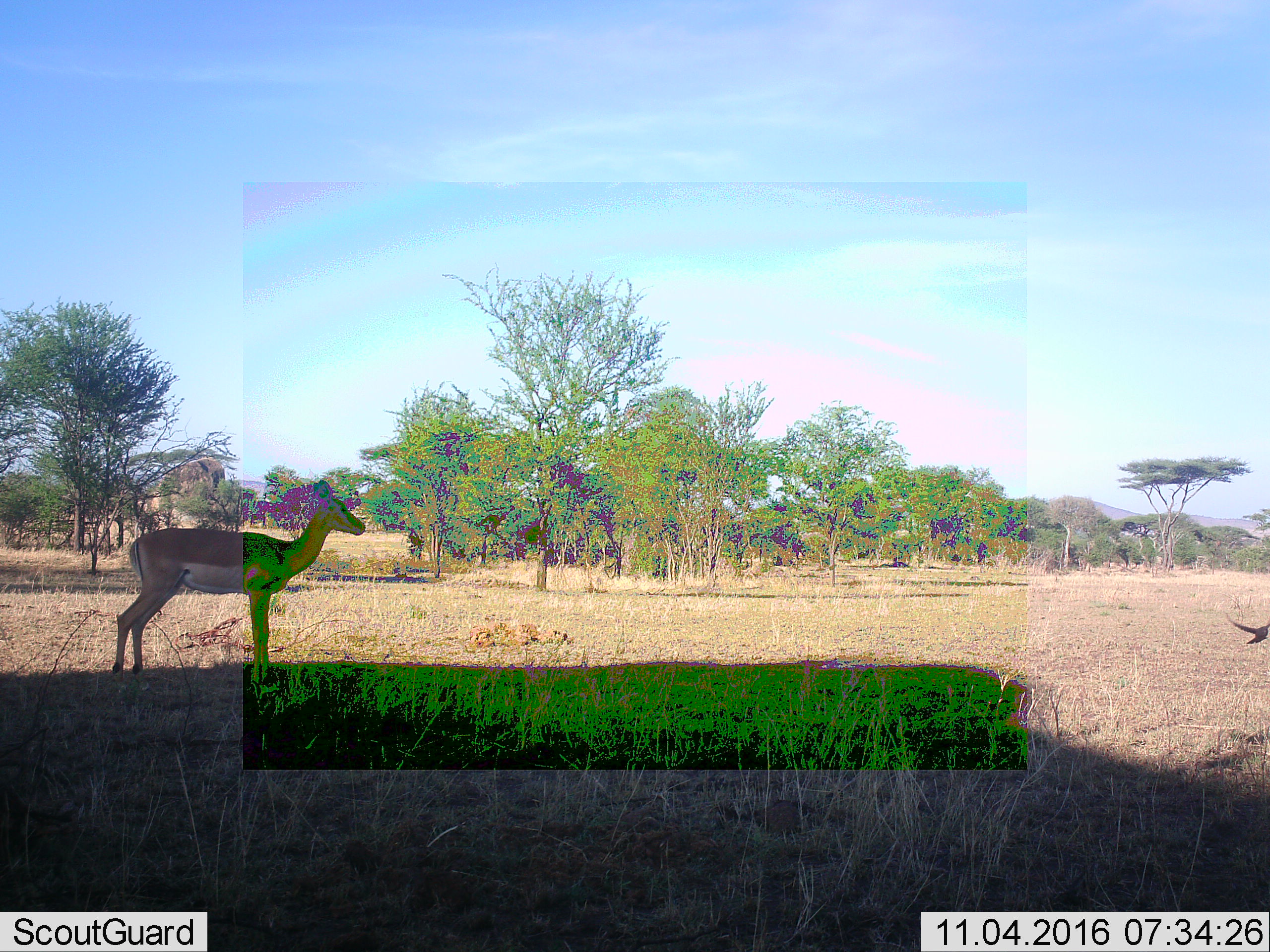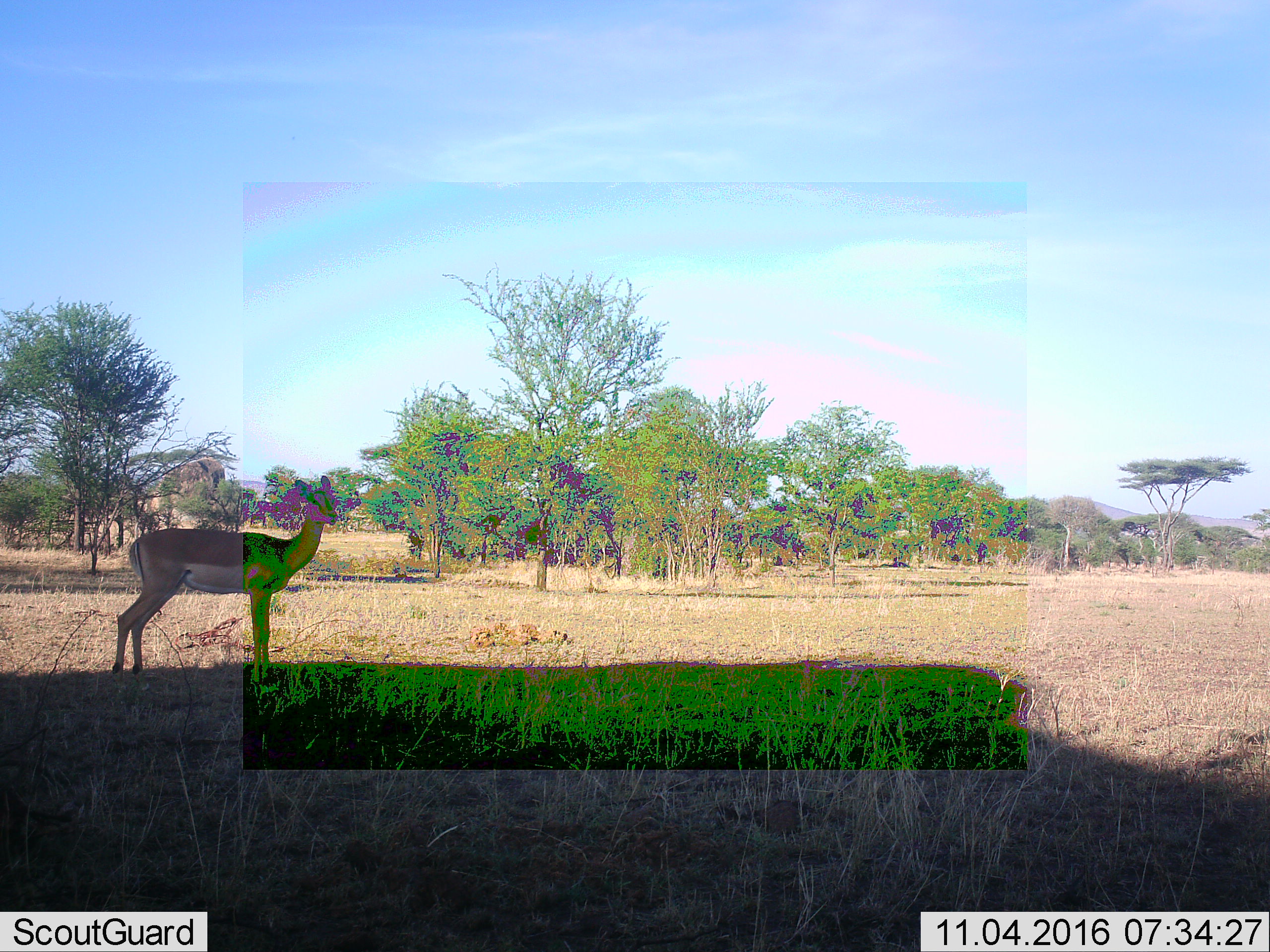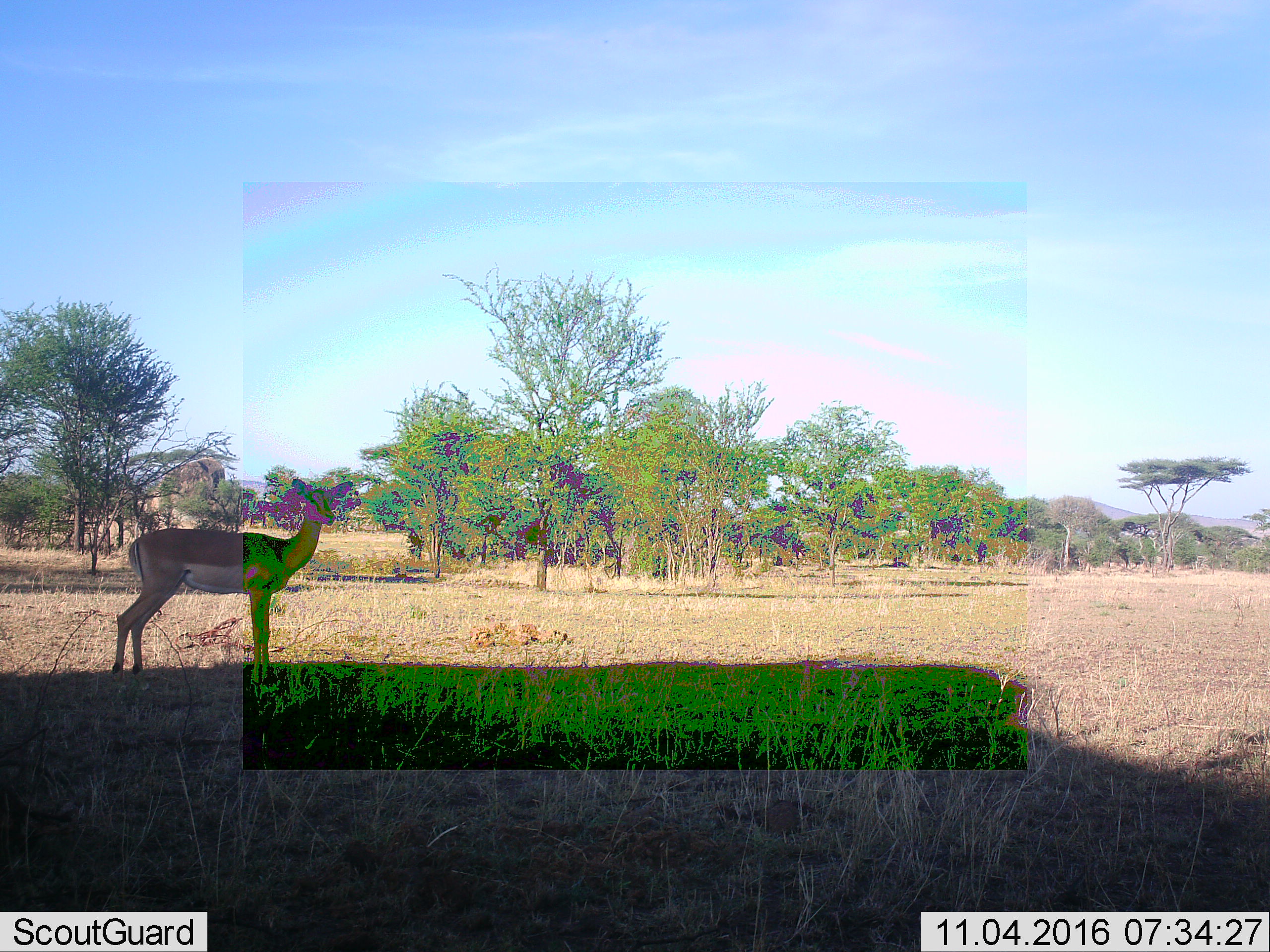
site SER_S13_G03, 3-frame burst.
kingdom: Animalia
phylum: Chordata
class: Mammalia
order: Artiodactyla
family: Bovidae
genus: Aepyceros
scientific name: Aepyceros melampus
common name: impala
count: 1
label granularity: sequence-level